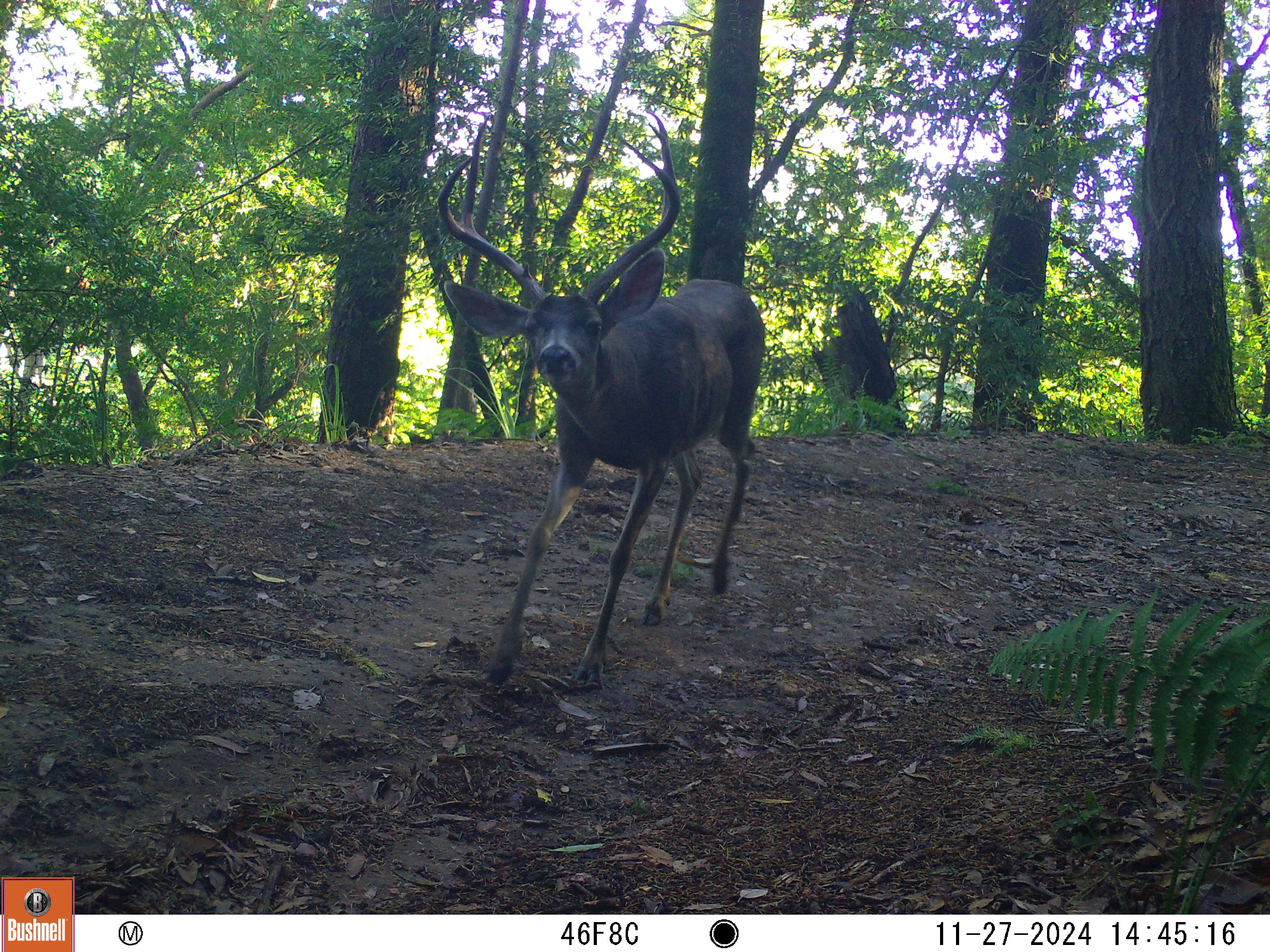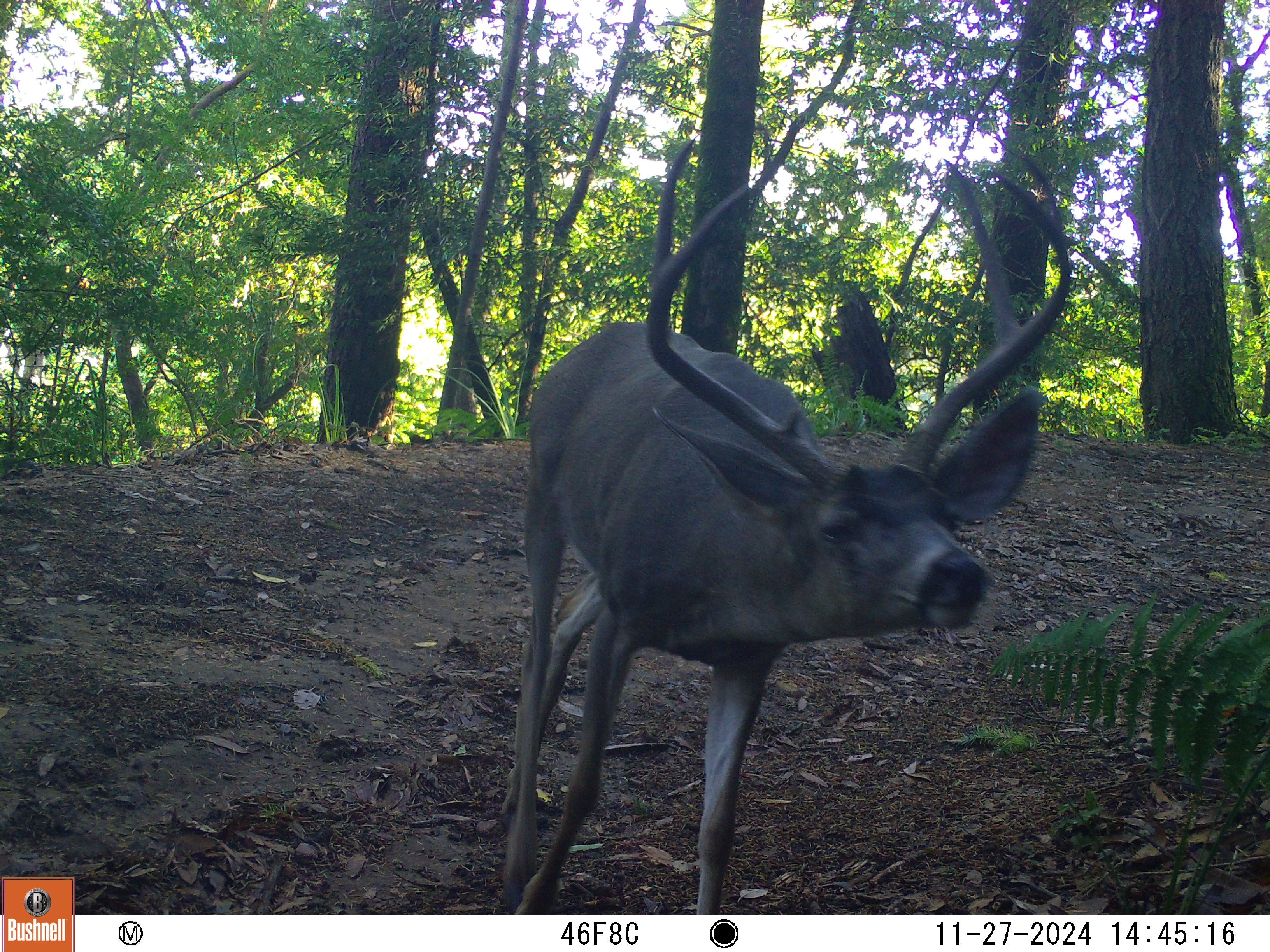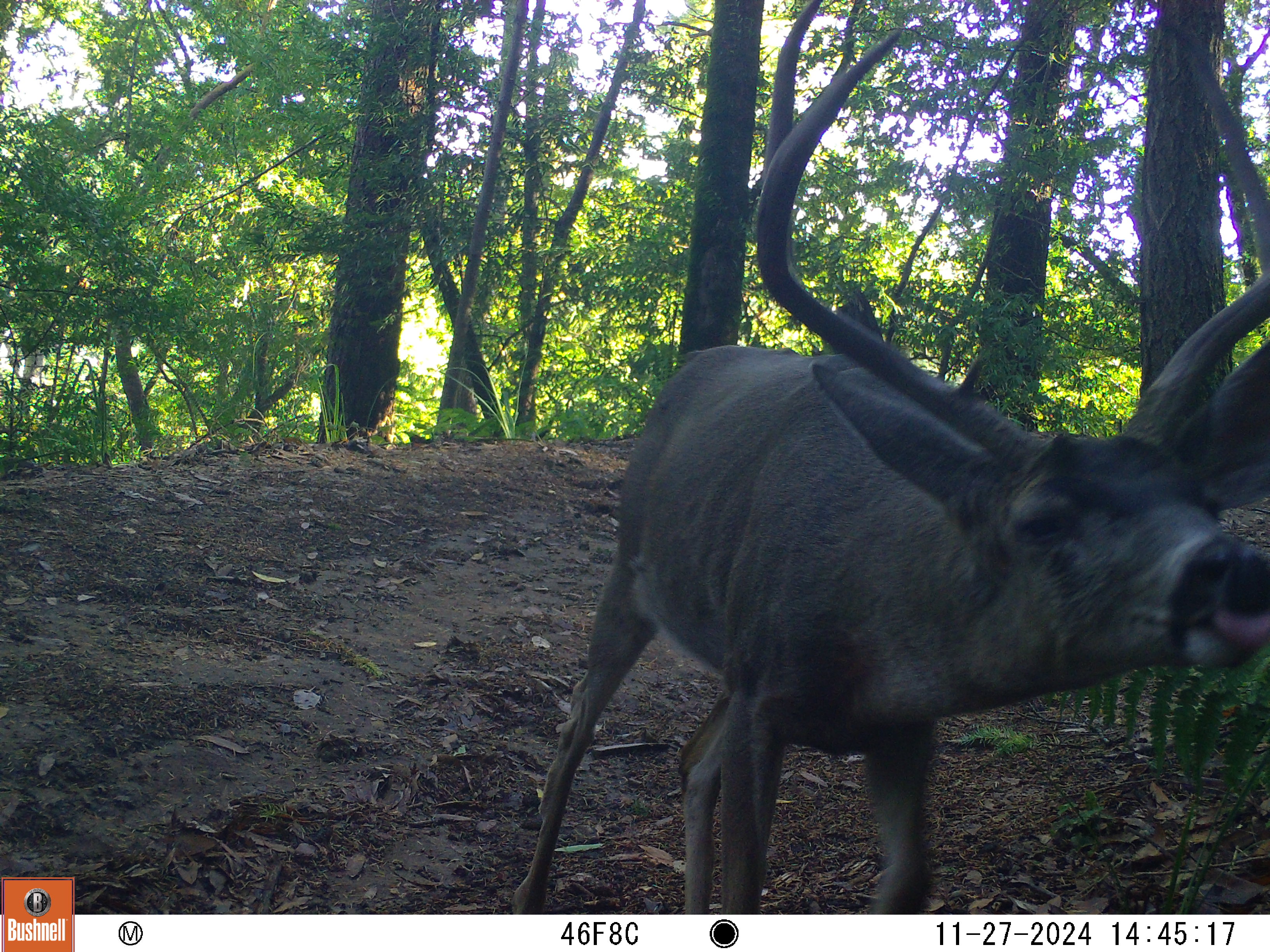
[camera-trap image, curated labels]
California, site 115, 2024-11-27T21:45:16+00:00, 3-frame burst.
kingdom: Animalia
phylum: Chordata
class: Mammalia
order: Artiodactyla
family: Cervidae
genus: Odocoileus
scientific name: Odocoileus hemionus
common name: mule deer